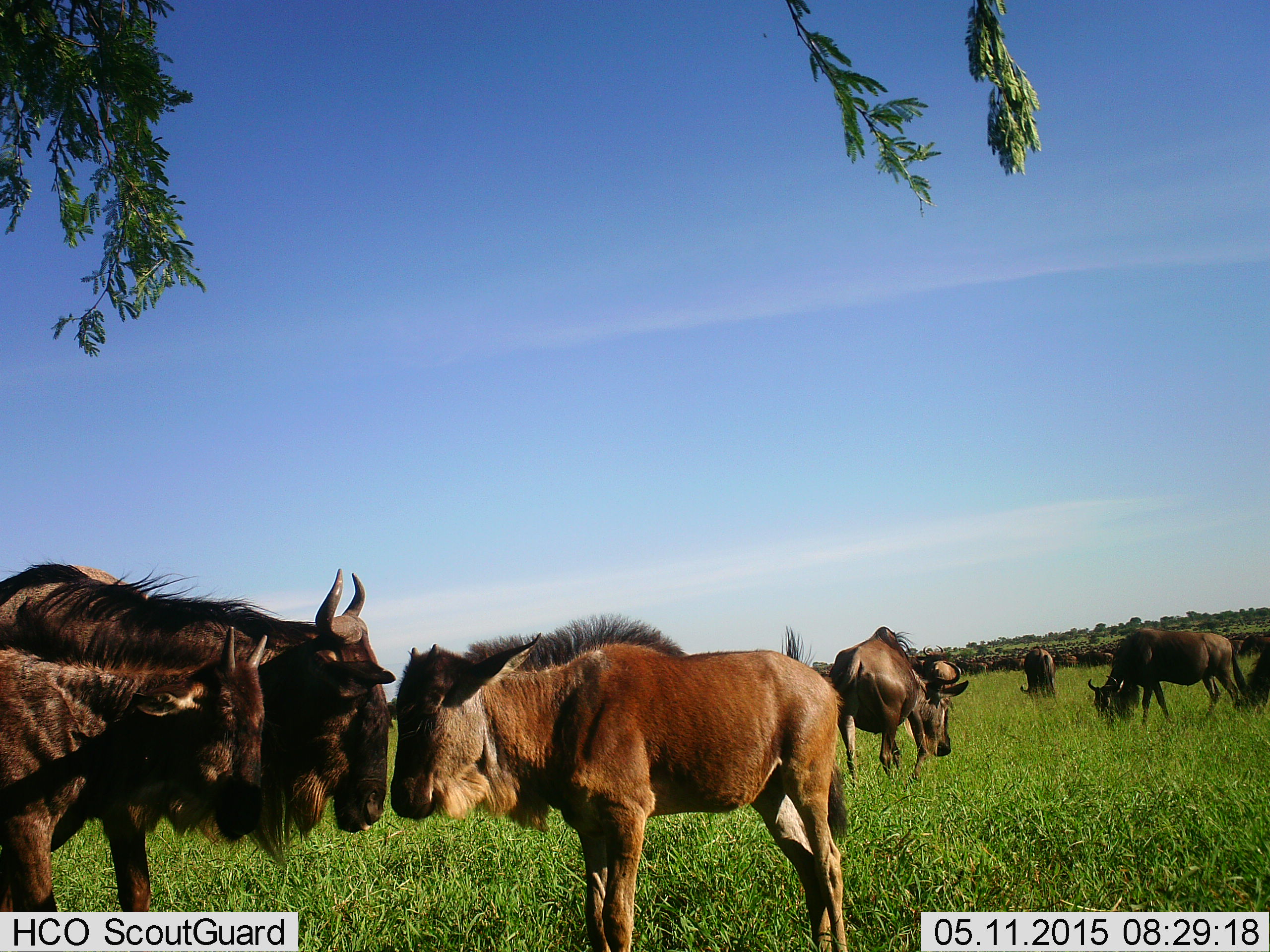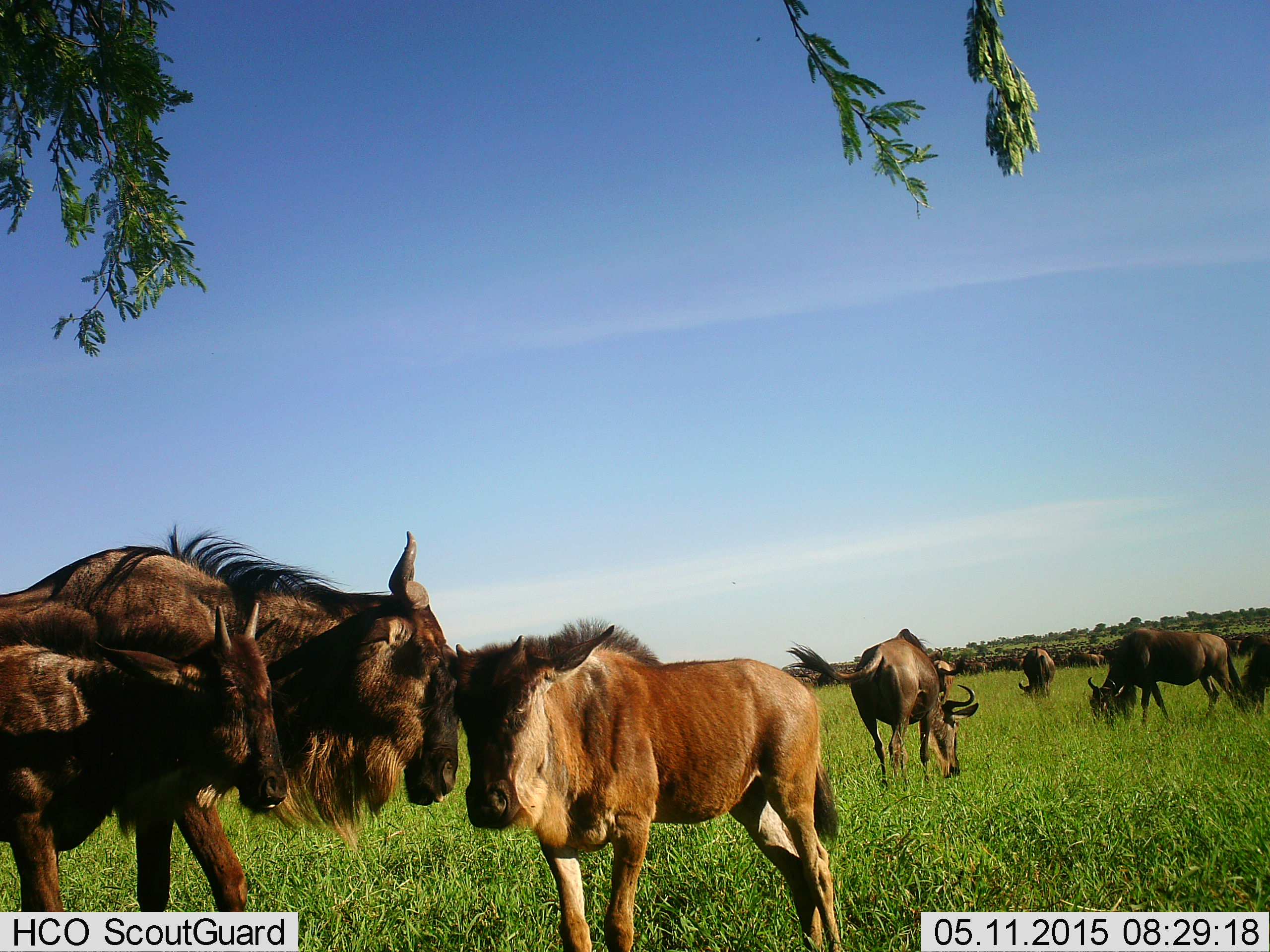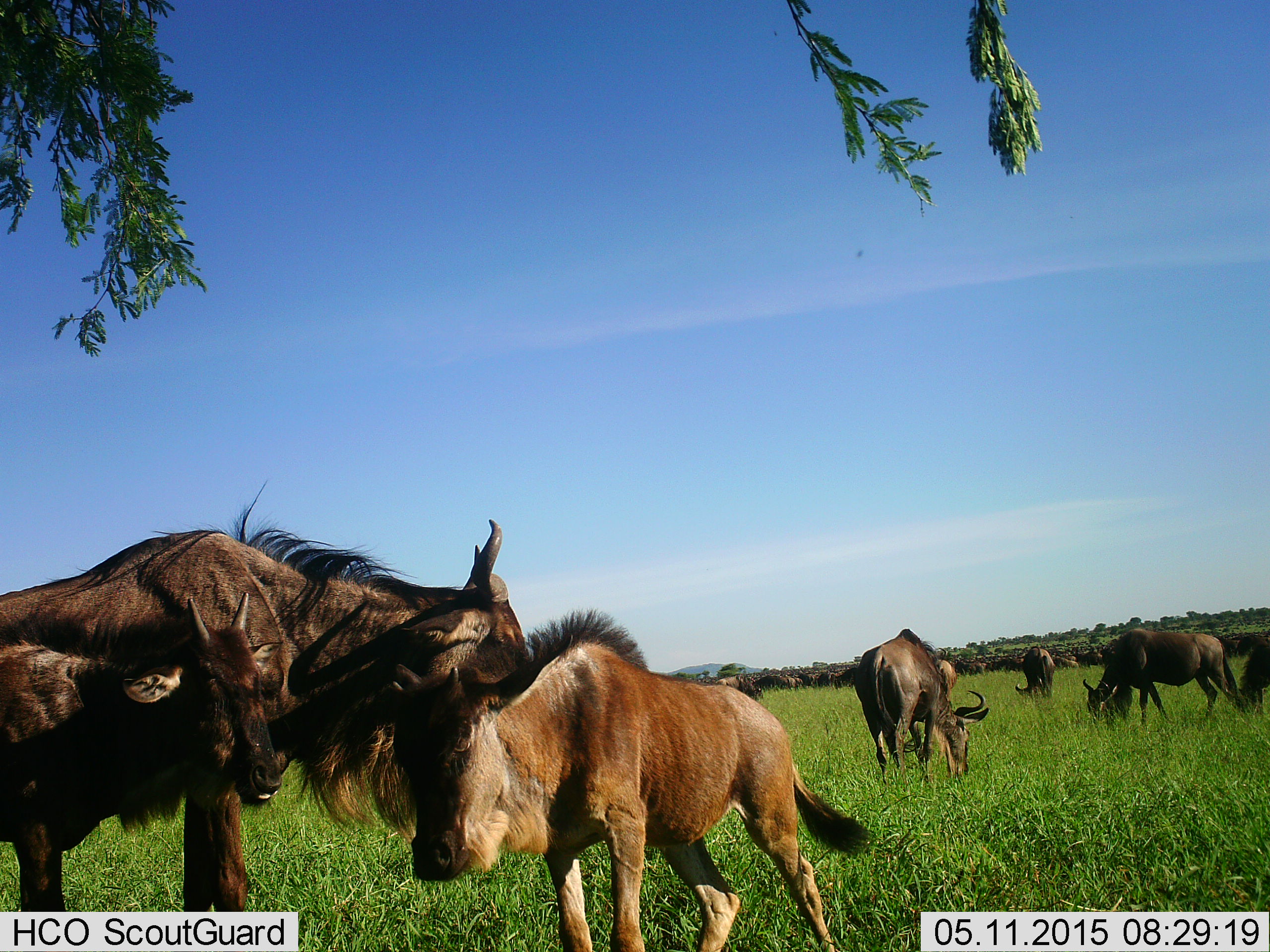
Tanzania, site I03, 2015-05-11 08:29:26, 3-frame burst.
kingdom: Animalia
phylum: Chordata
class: Mammalia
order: Artiodactyla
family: Bovidae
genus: Connochaetes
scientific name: Connochaetes taurinus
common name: blue wildebeest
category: wildebeest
Wildebeest (blue wildebeest) (Connochaetes taurinus), count 11-50. Behavior (volunteer vote fractions): standing 90%, resting 10%, moving 40%, interacting 40%. Young present (vote fraction): 100%. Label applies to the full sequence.